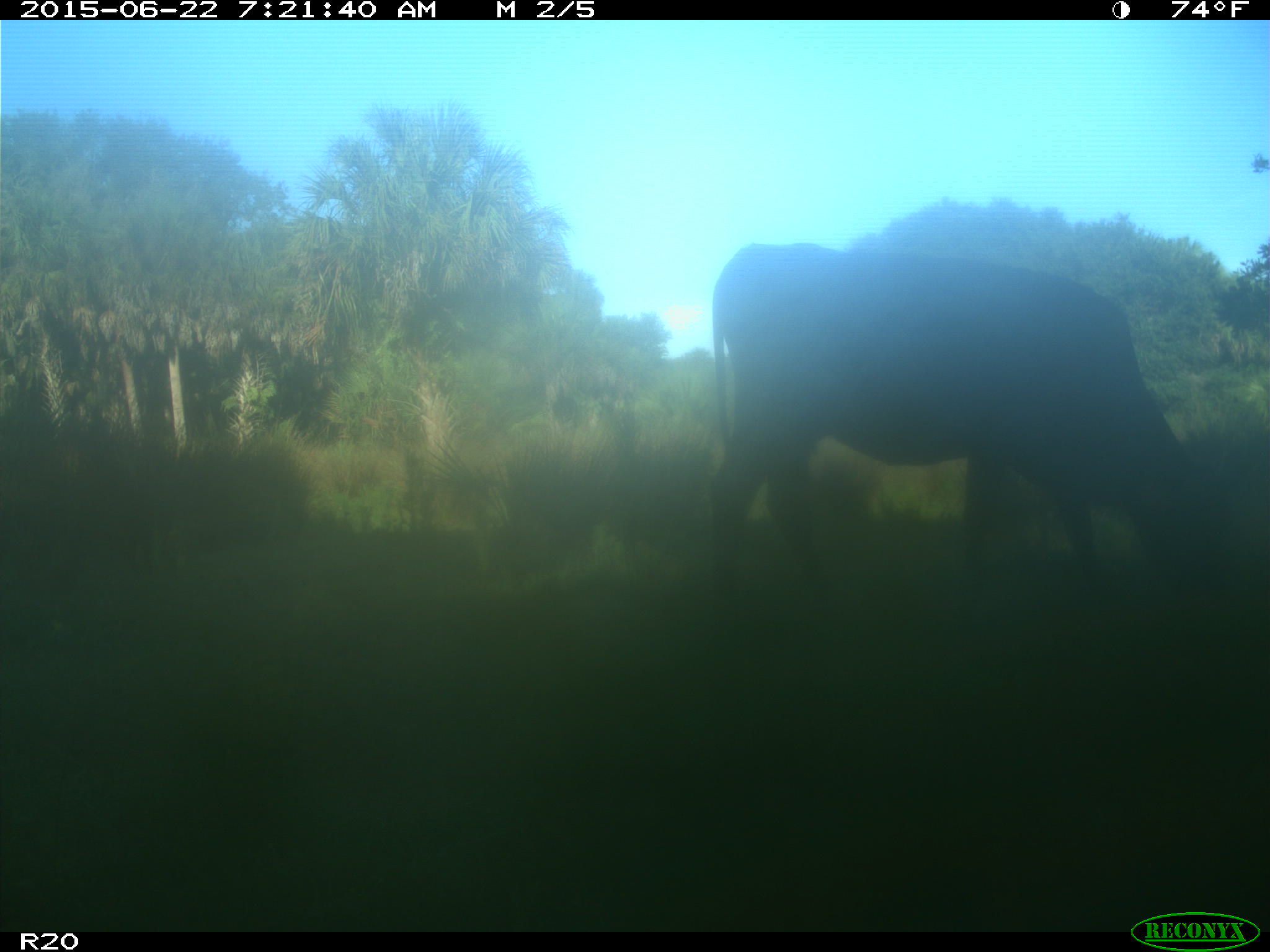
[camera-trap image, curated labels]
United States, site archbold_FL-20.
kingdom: Animalia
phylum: Chordata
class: Mammalia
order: Artiodactyla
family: Bovidae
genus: Bos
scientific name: Bos taurus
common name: domestic cow